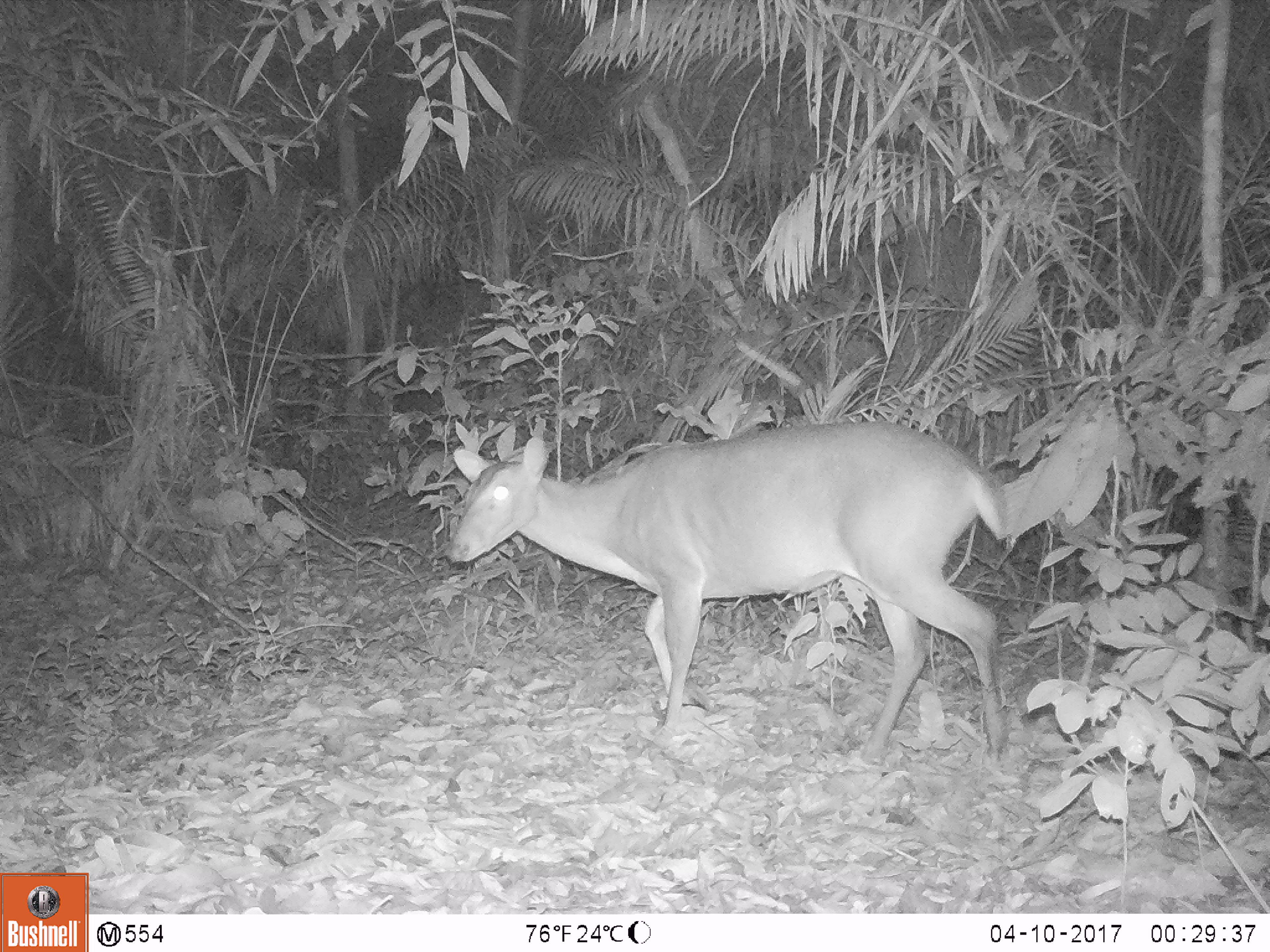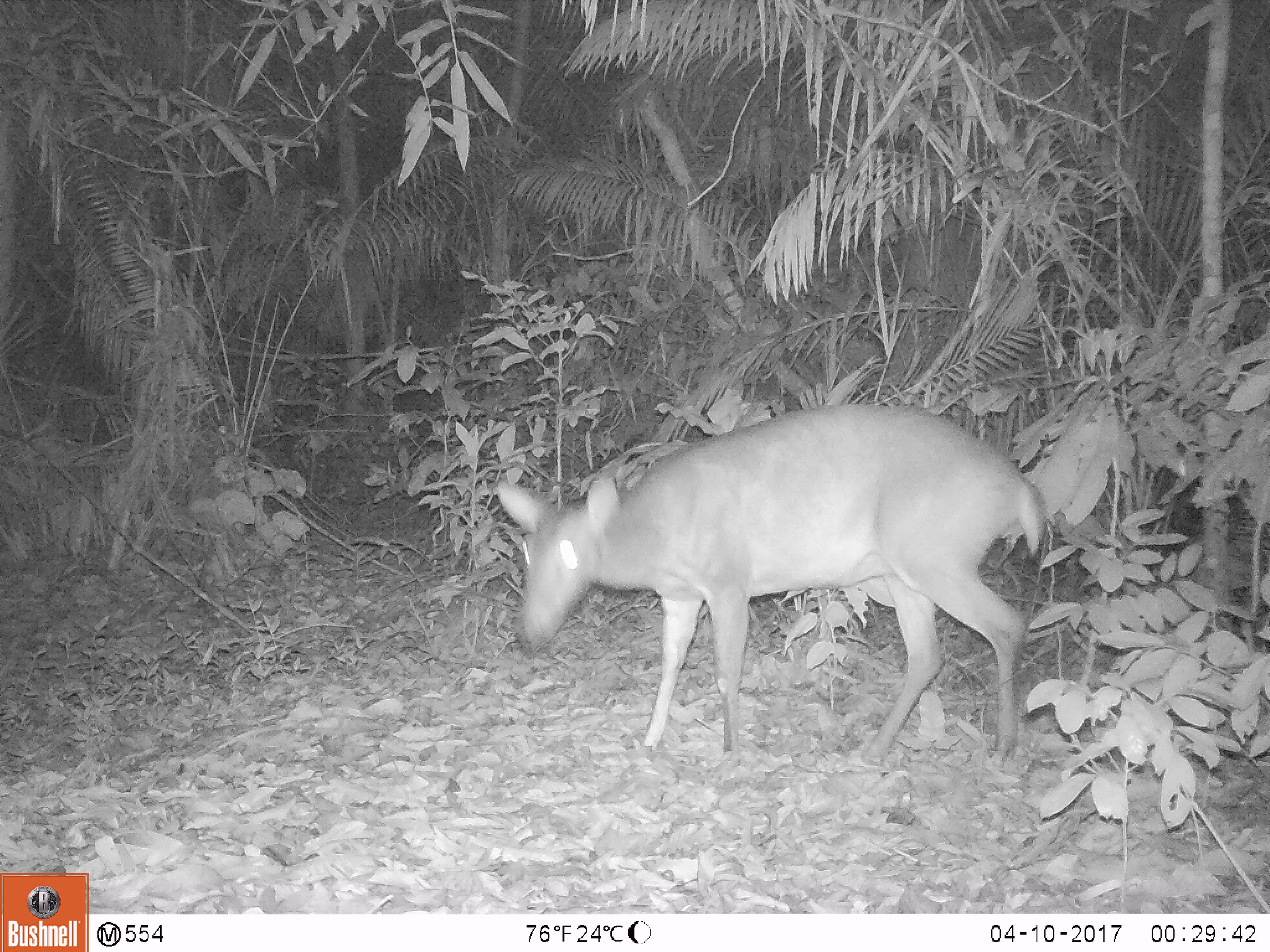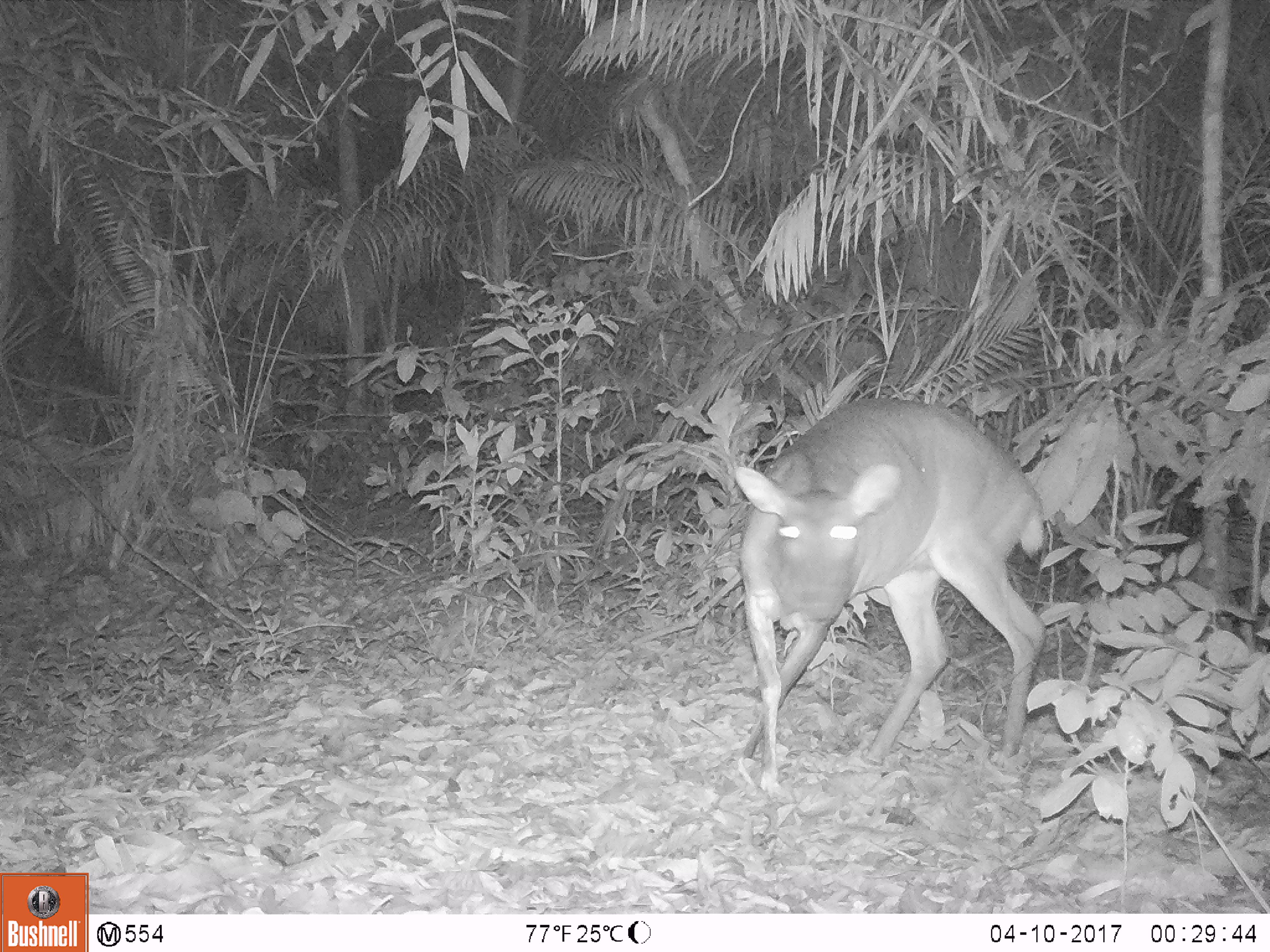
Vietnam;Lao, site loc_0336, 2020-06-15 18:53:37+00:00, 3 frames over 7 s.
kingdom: Animalia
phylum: Chordata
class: Mammalia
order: Artiodactyla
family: Cervidae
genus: Muntiacus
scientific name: Muntiacus vuquangensis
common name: large-antlered muntjac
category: large antlered muntjac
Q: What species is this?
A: Large antlered muntjac (large-antlered muntjac) (Muntiacus vuquangensis).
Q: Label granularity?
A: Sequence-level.